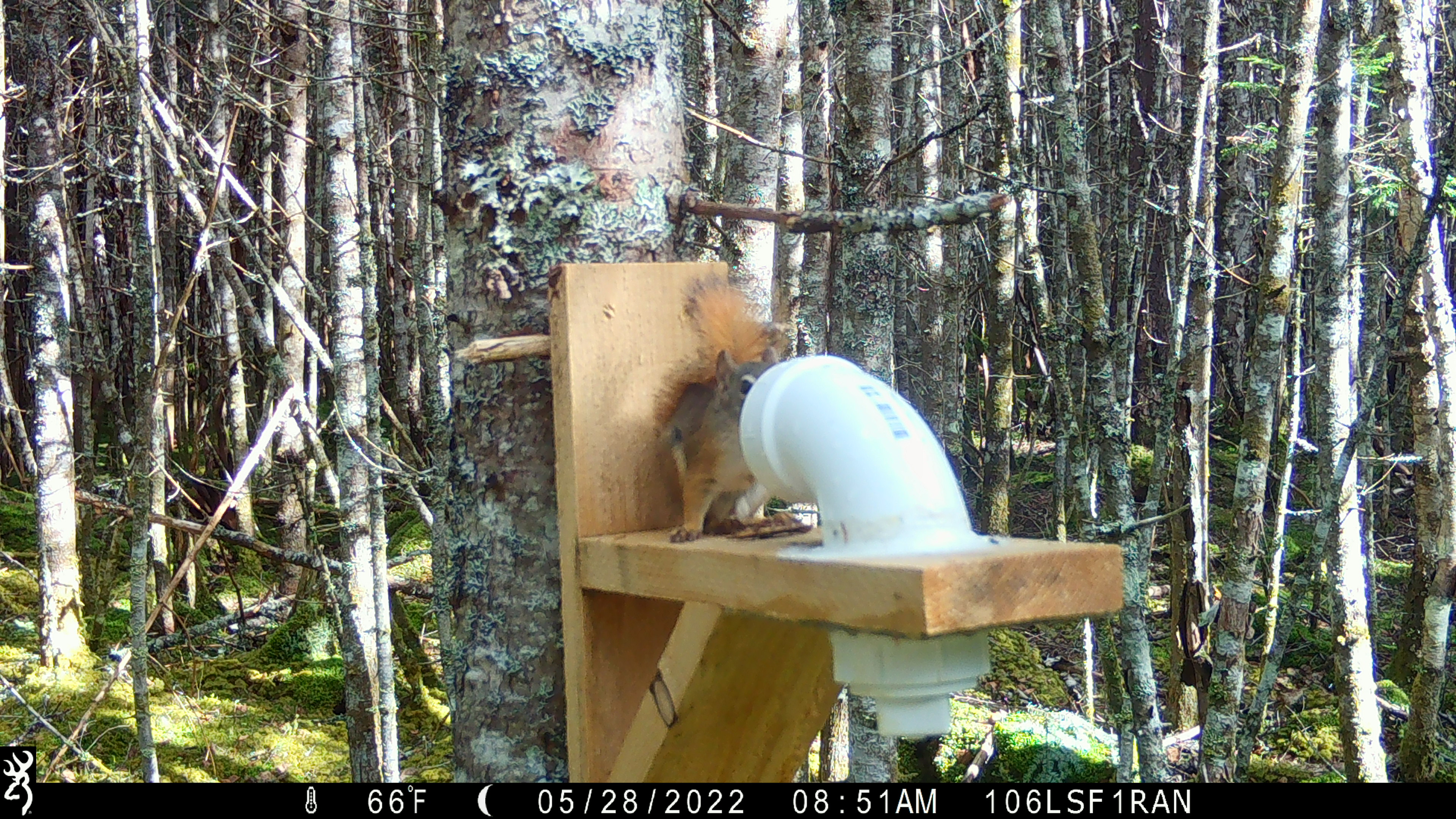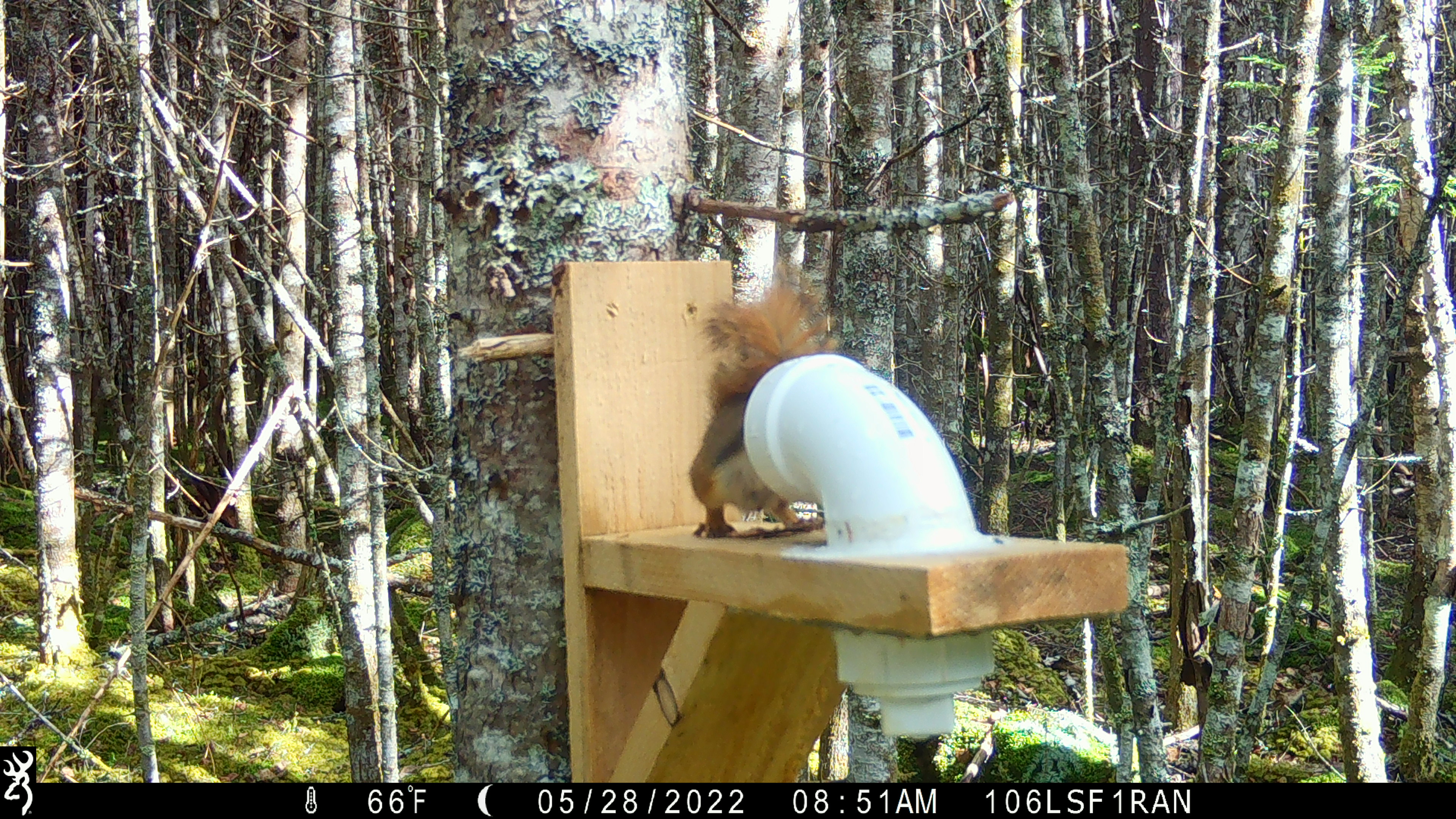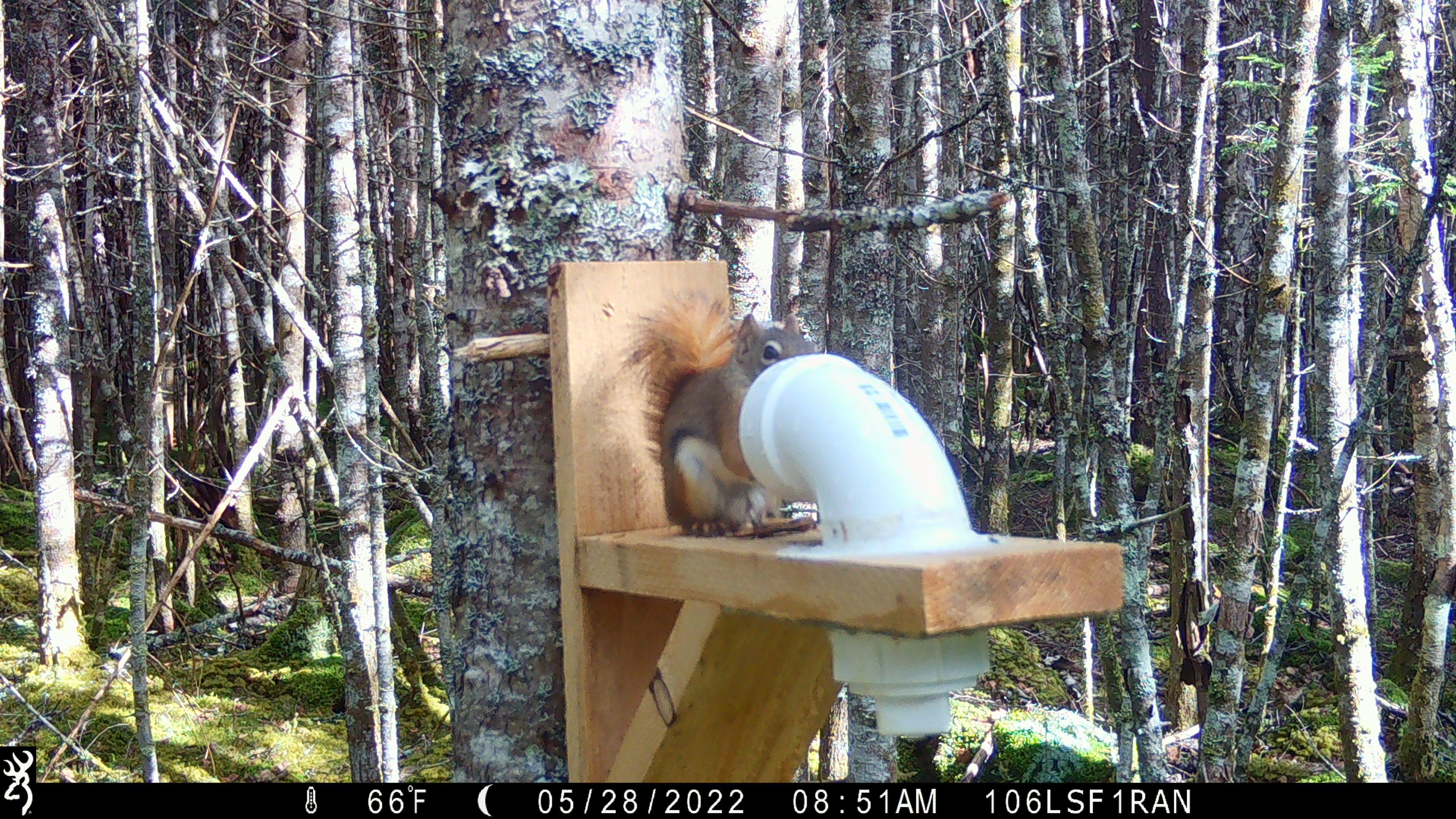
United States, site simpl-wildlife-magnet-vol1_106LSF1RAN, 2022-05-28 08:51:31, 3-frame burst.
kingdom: Animalia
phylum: Chordata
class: Mammalia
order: Rodentia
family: Sciuridae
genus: Tamiasciurus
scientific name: Tamiasciurus hudsonicus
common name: red squirrel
Red squirrel (Tamiasciurus hudsonicus).